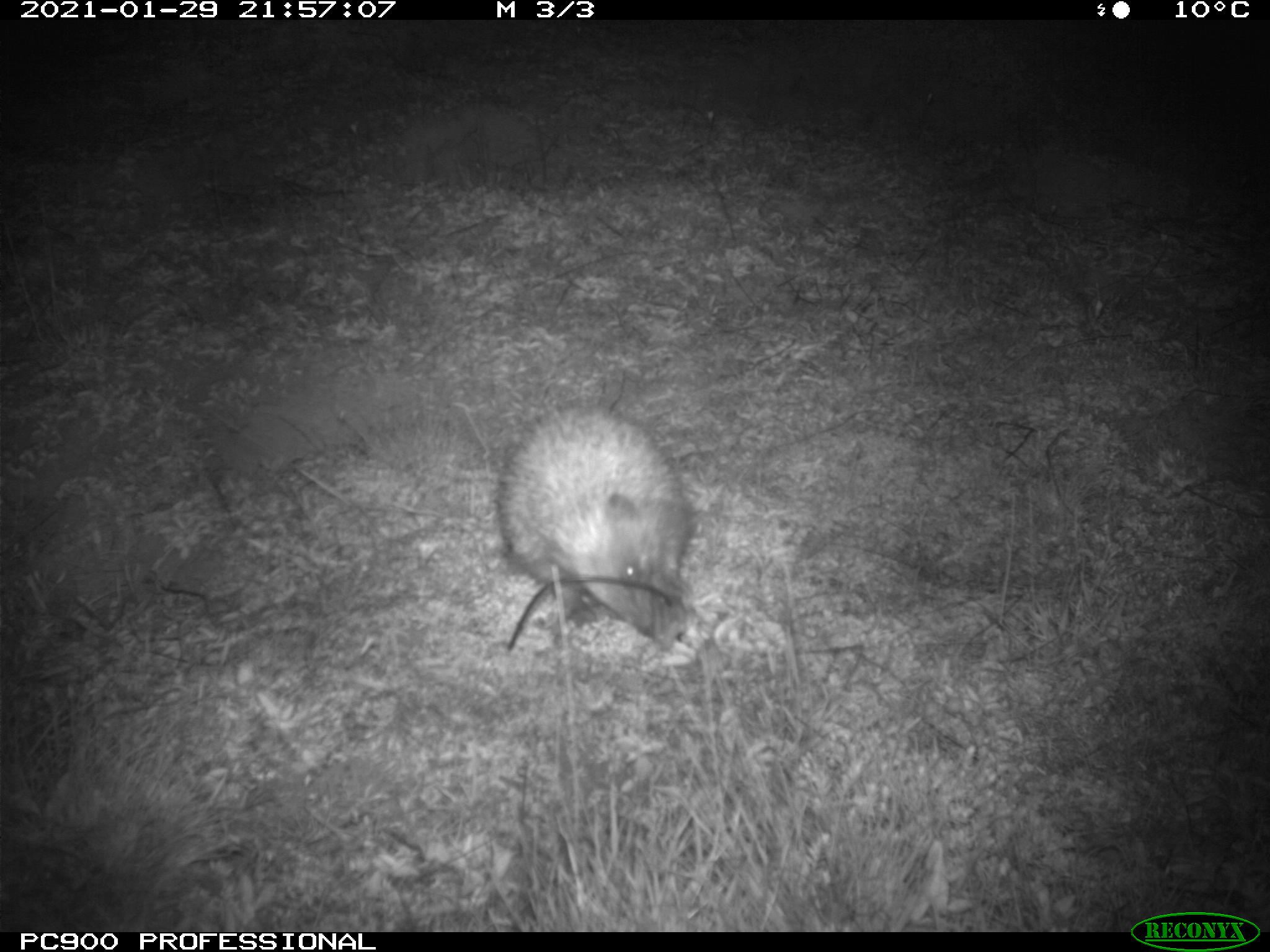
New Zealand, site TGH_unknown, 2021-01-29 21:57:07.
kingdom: Animalia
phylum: Chordata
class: Mammalia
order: Eulipotyphla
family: Erinaceidae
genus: Erinaceus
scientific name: Erinaceus europaeus europaeus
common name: european hedgehog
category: hedgehog